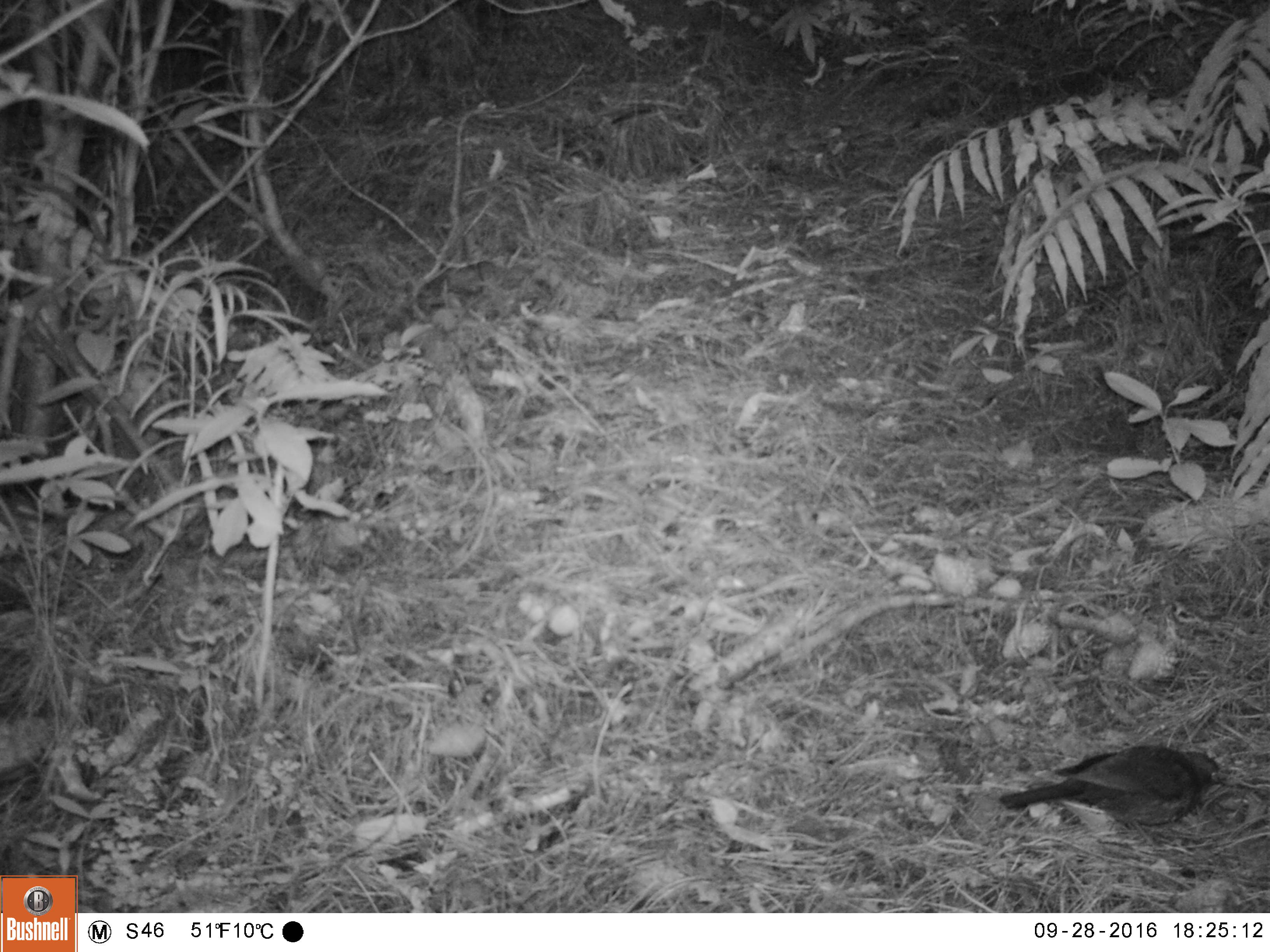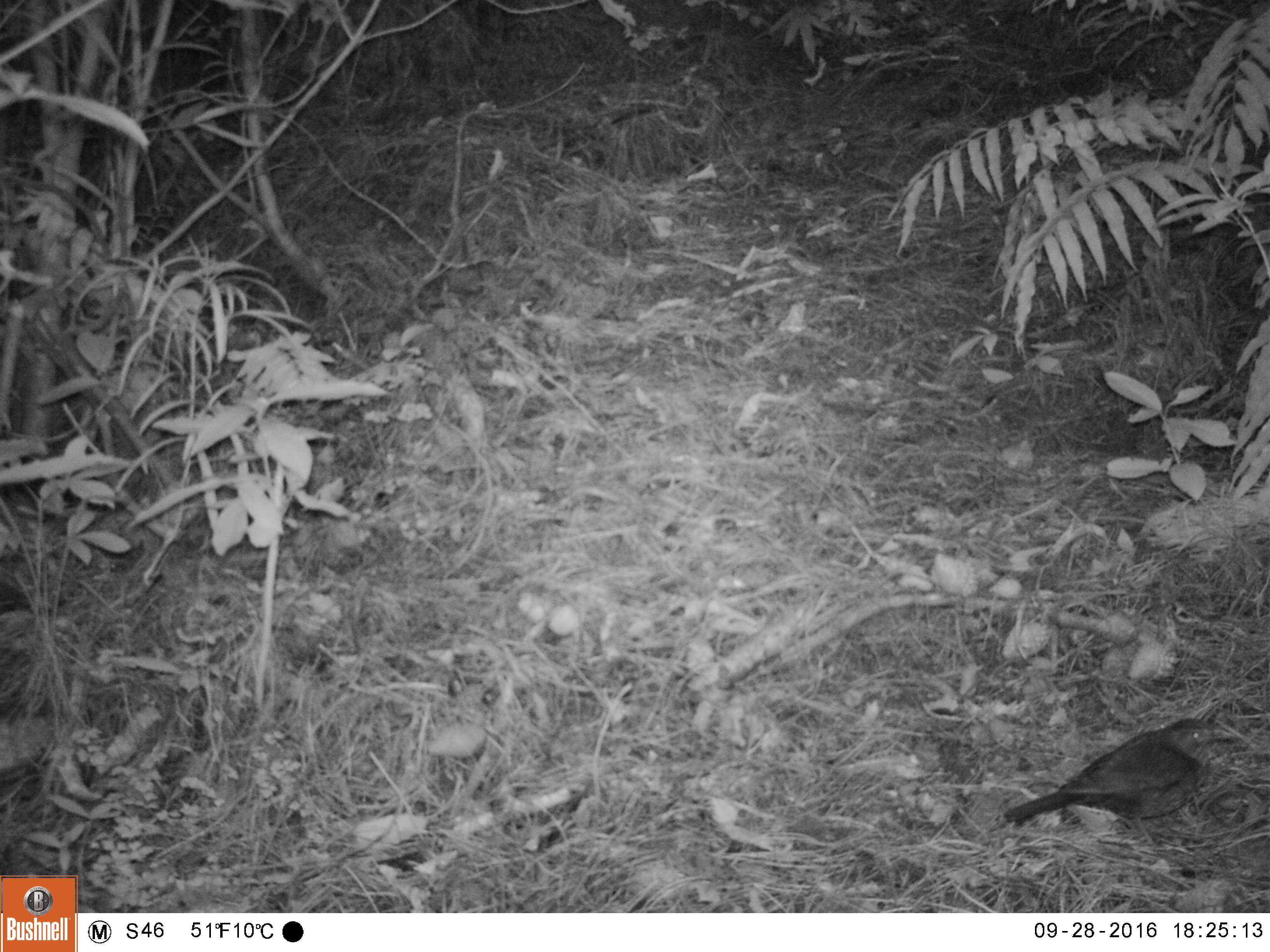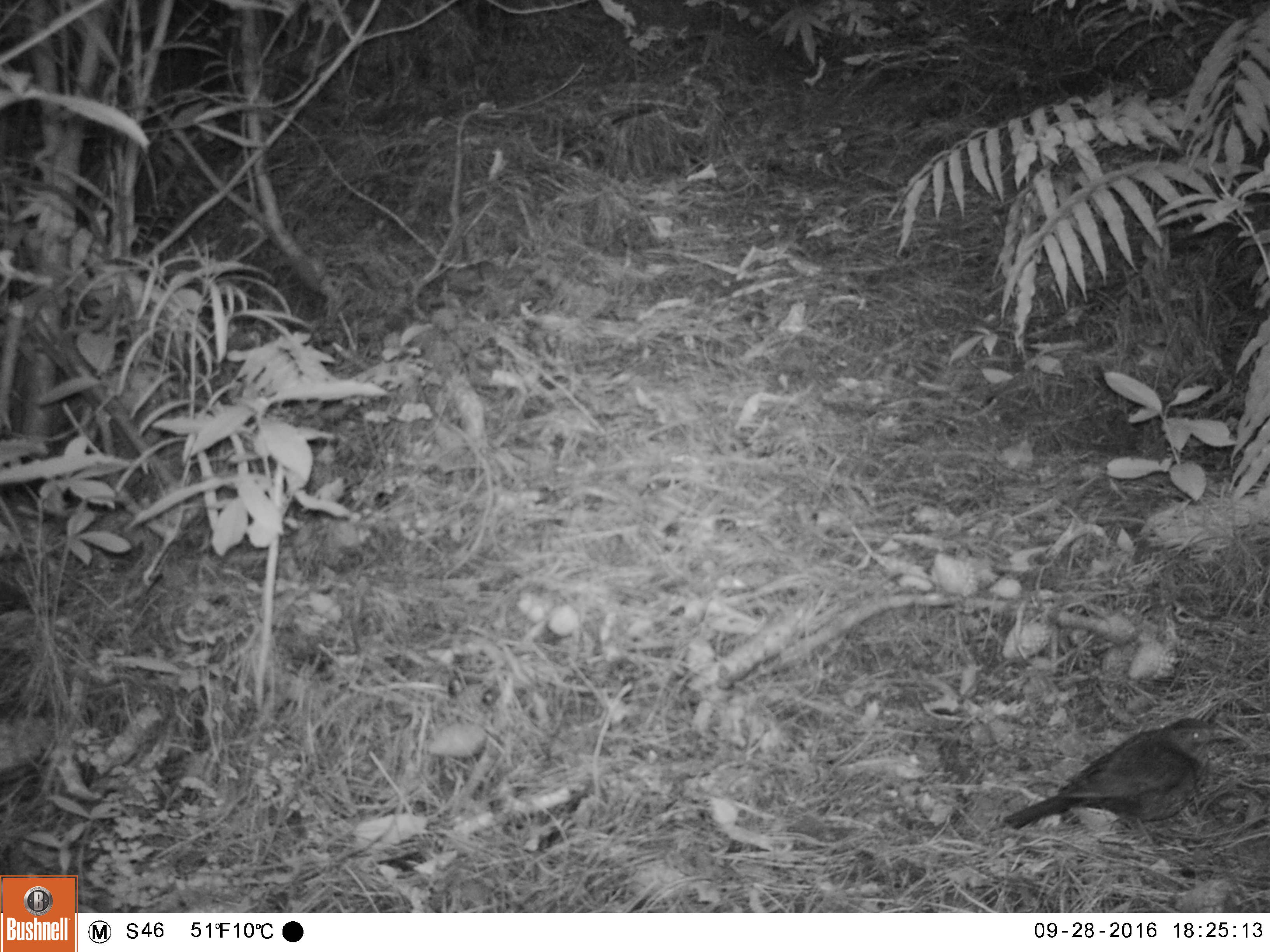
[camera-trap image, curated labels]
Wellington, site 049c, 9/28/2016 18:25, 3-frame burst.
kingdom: Animalia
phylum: Chordata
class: Aves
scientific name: Aves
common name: bird